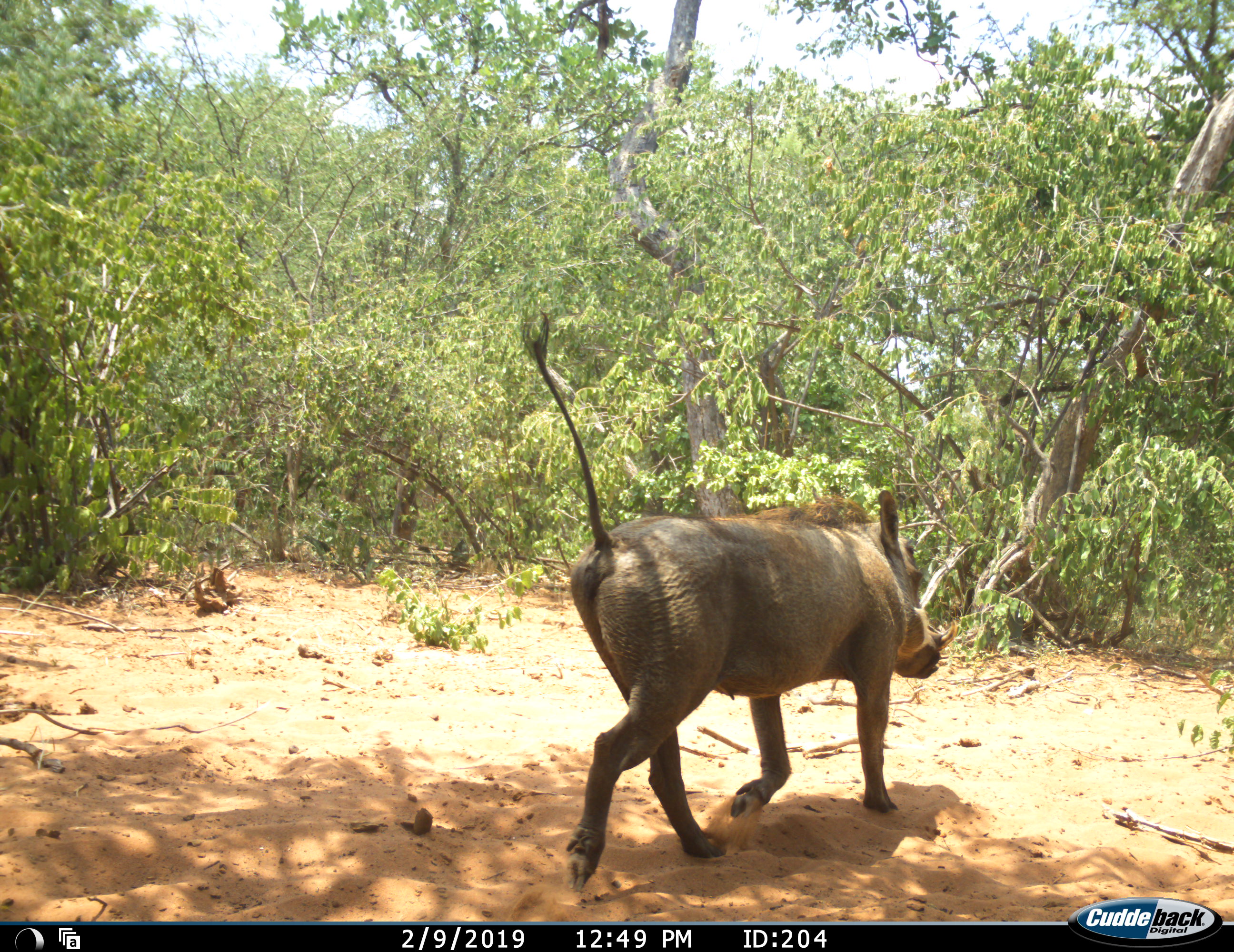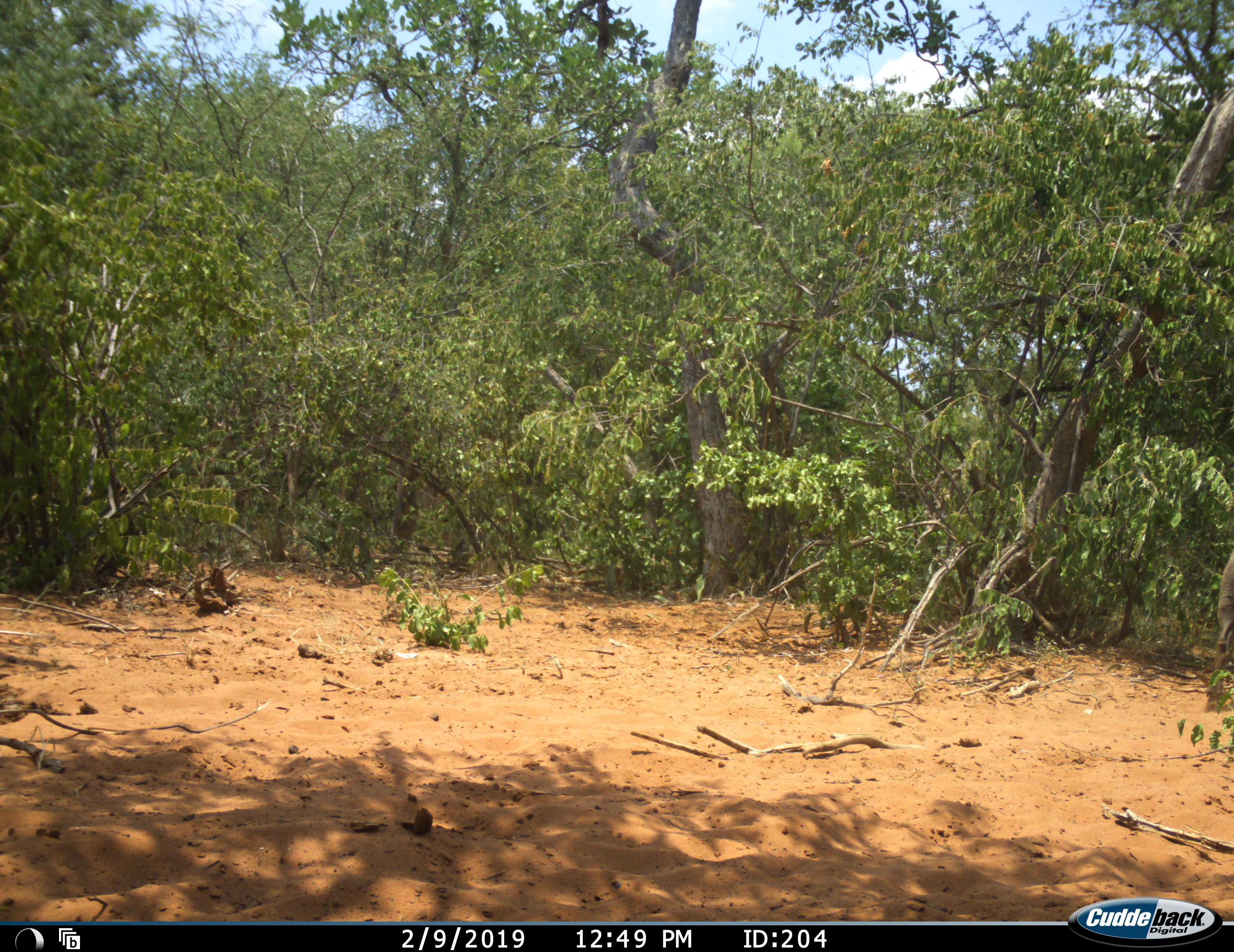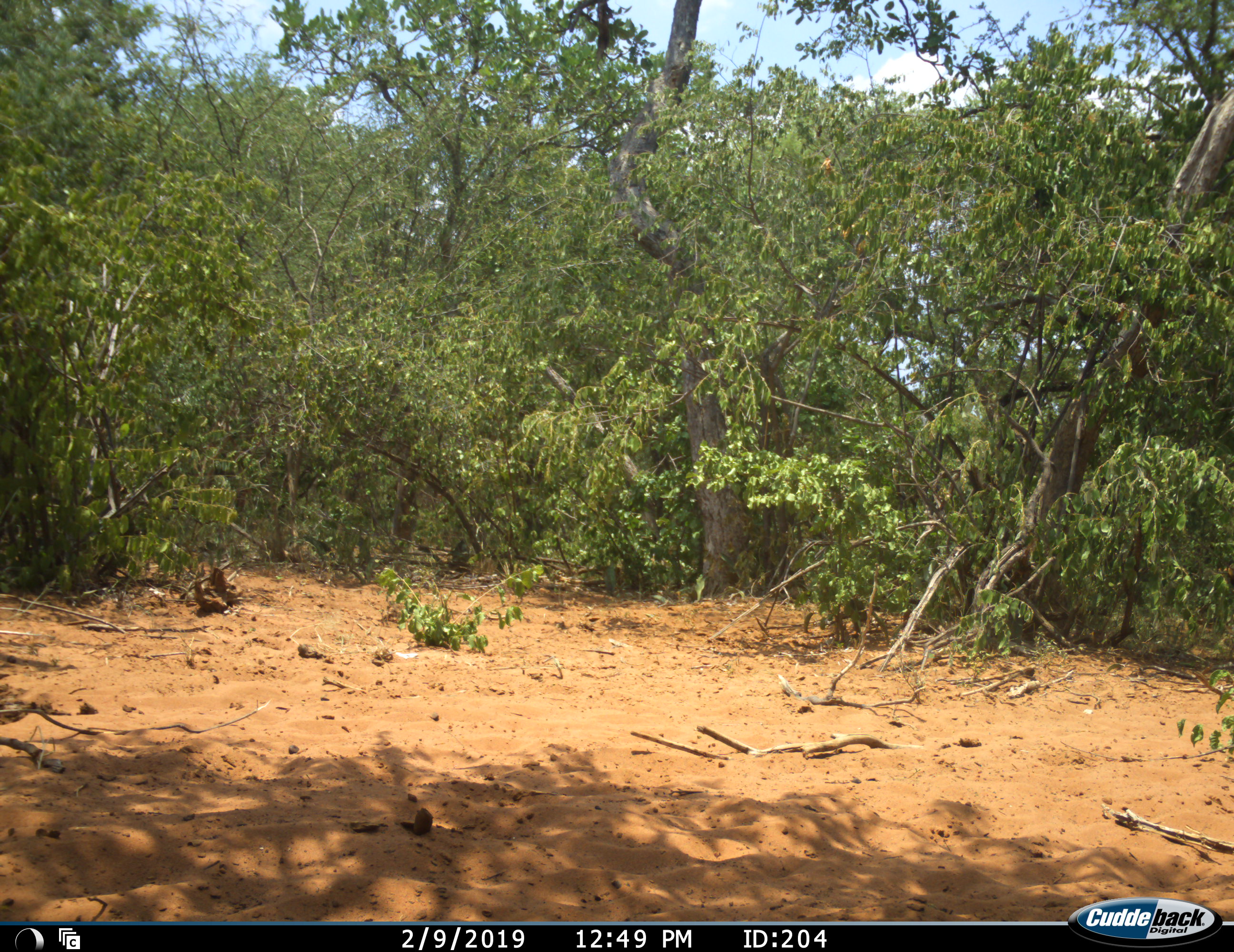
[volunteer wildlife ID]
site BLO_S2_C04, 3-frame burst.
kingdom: Animalia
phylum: Chordata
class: Mammalia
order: Artiodactyla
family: Suidae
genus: Phacochoerus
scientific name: Phacochoerus africanus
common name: warthog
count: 1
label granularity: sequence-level